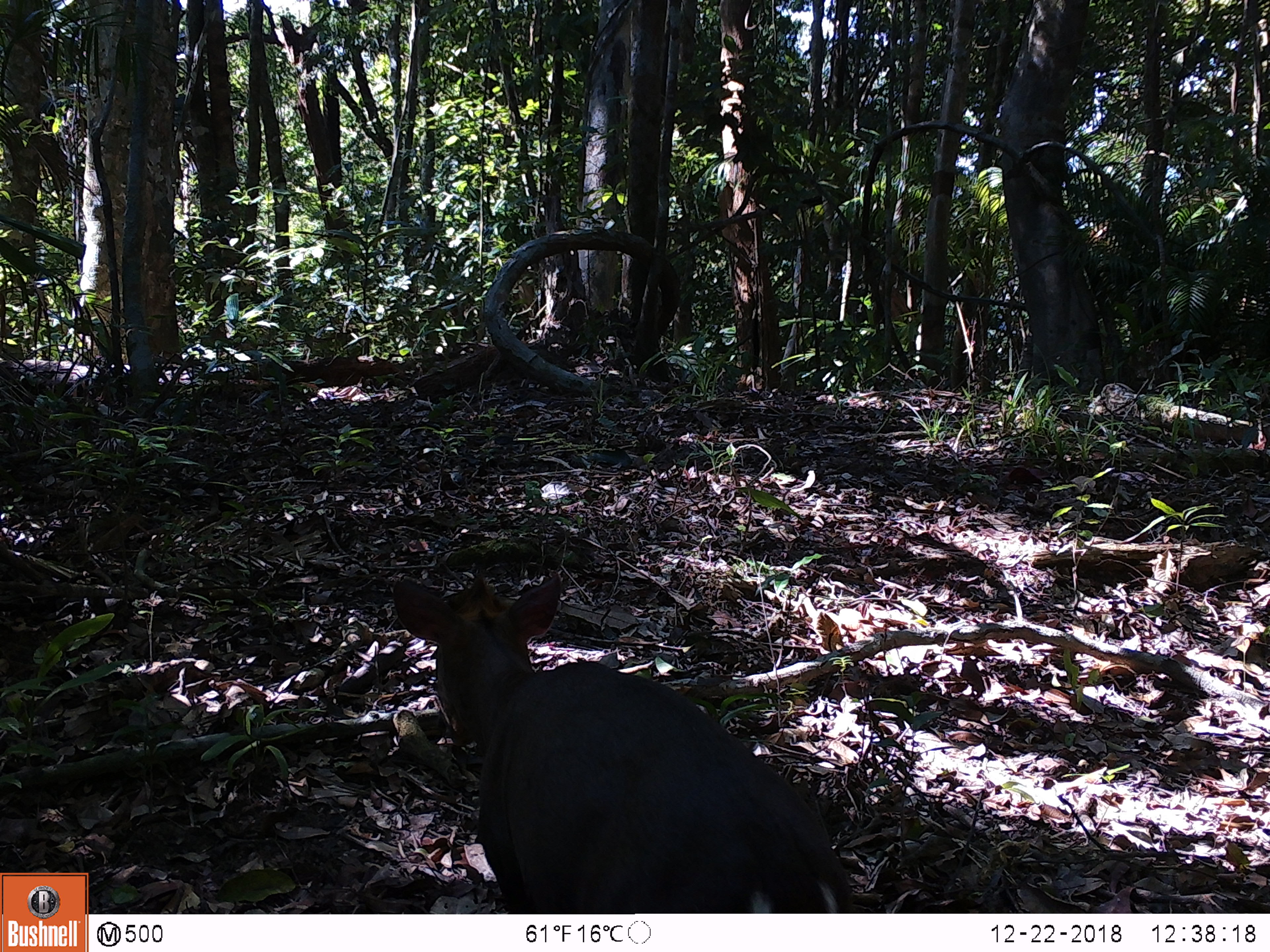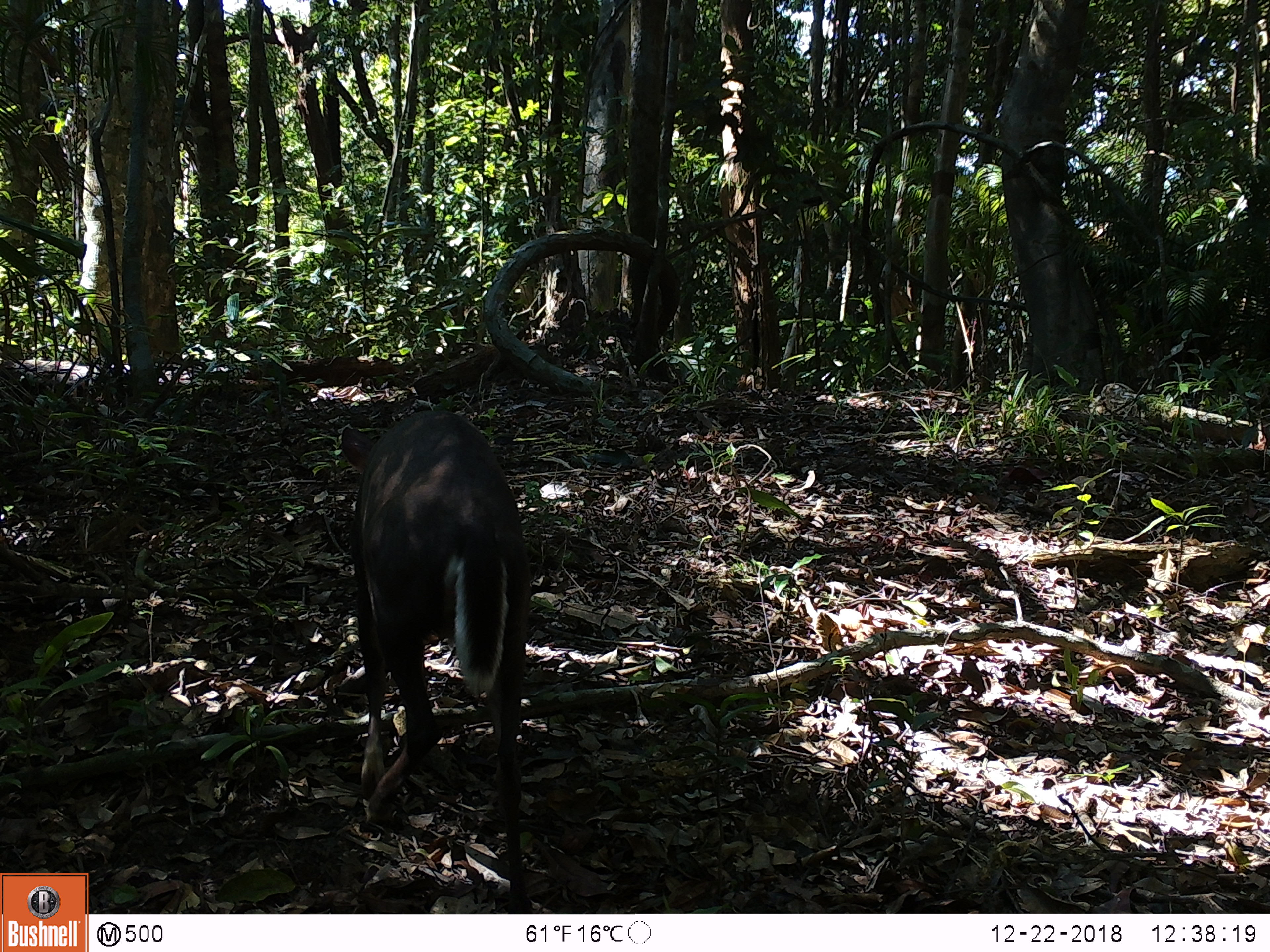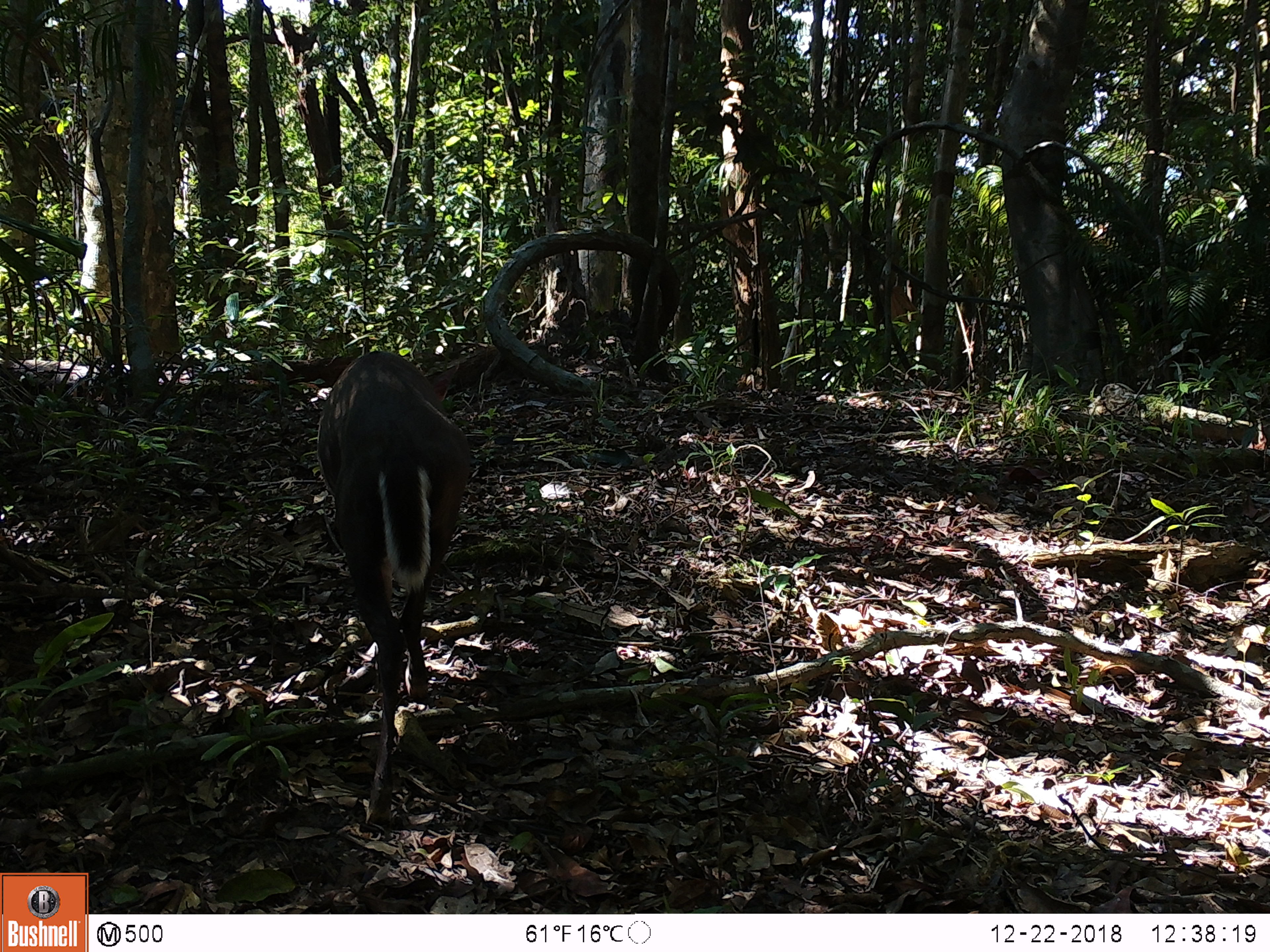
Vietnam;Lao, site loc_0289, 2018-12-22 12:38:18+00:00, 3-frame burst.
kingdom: Animalia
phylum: Chordata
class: Mammalia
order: Artiodactyla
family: Cervidae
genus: Muntiacus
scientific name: Muntiacus rooseveltorum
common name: roosevelt's muntjac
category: roosevelts muntjac group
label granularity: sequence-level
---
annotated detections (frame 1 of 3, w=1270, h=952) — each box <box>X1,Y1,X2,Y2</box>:
roosevelts muntjac group: <box>392,570,853,913</box>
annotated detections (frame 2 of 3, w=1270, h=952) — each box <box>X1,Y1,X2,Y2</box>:
roosevelts muntjac group: <box>341,409,536,914</box>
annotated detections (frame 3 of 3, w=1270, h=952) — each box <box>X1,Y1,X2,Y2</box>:
roosevelts muntjac group: <box>315,350,471,830</box>